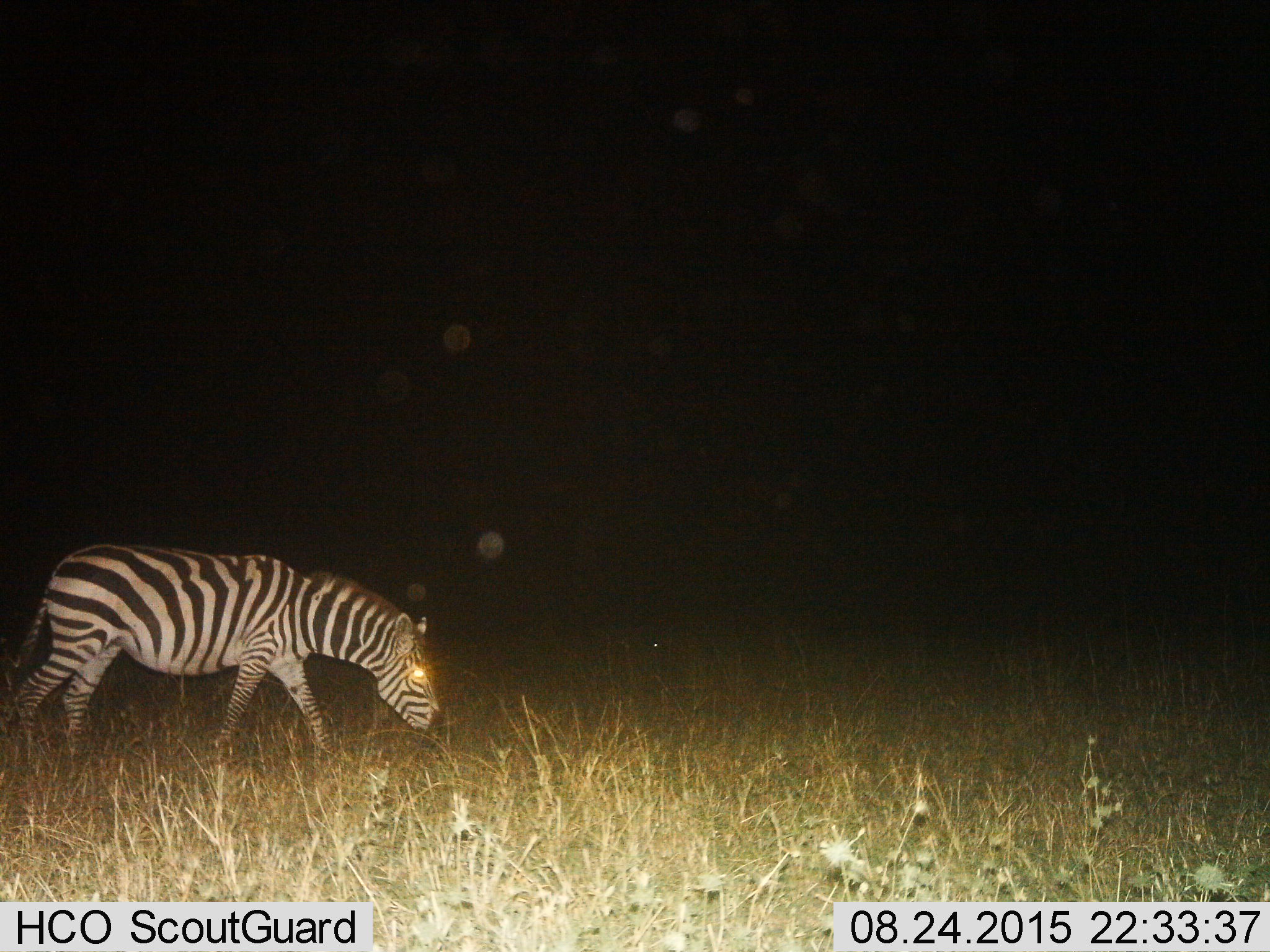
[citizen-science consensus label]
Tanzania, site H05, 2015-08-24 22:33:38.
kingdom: Animalia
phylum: Chordata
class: Mammalia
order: Perissodactyla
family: Equidae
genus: Equus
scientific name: Equus quagga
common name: plains zebra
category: zebra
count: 1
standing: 22%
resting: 0%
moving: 22%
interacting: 0%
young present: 0%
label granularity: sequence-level